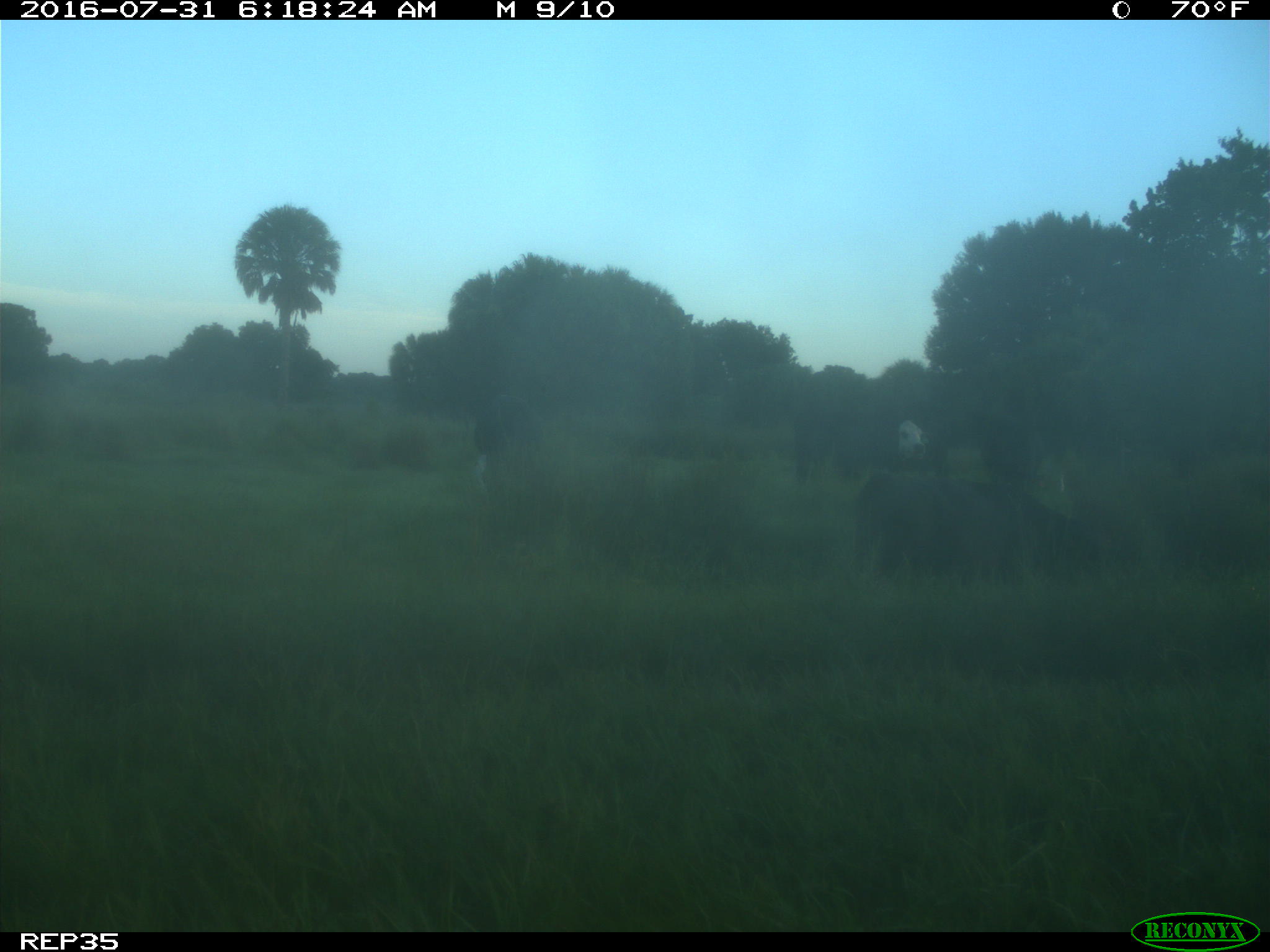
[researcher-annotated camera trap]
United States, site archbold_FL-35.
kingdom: Animalia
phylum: Chordata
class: Mammalia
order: Artiodactyla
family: Bovidae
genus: Bos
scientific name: Bos taurus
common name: domestic cow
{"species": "Bos taurus (domestic cow)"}